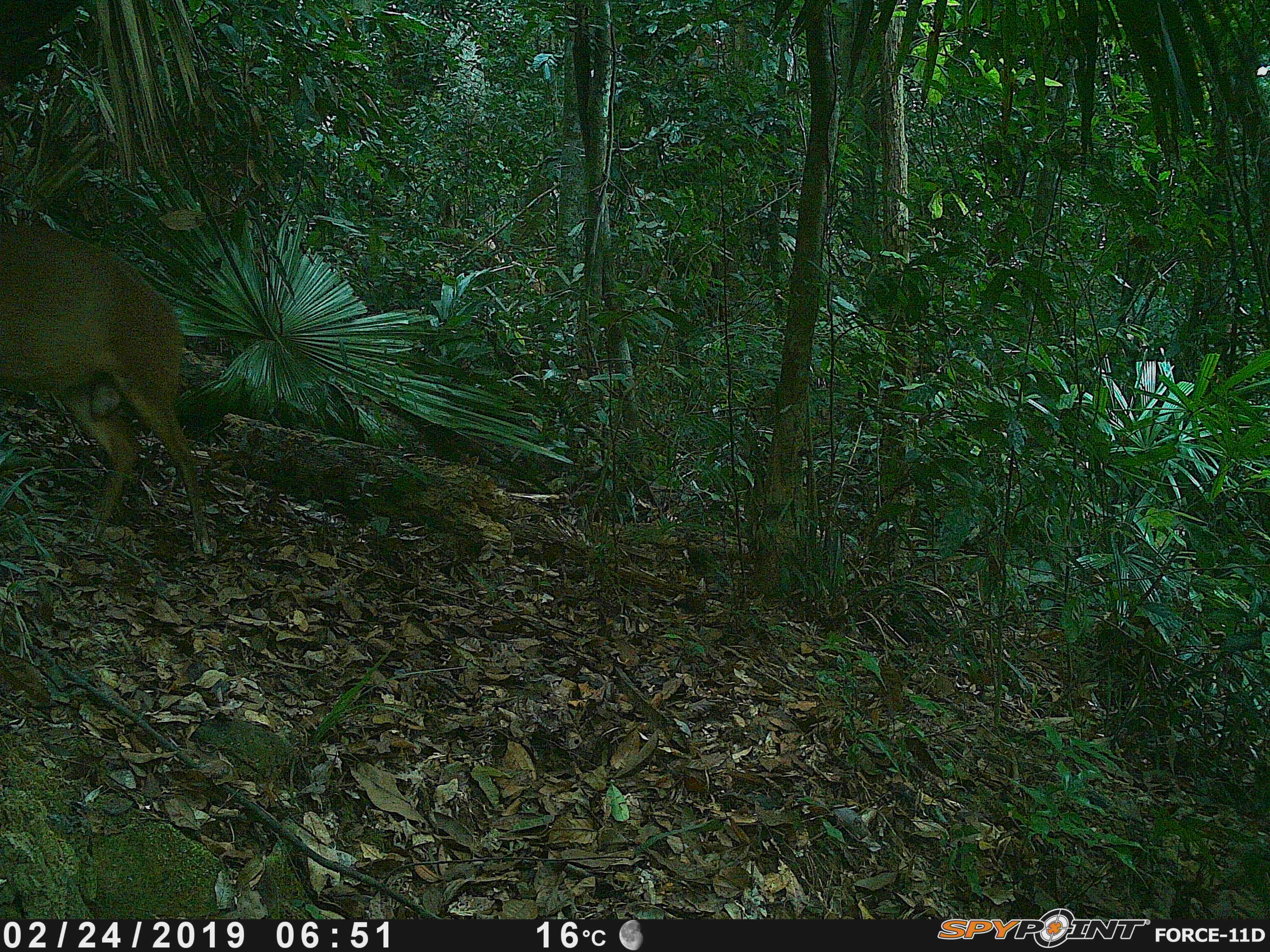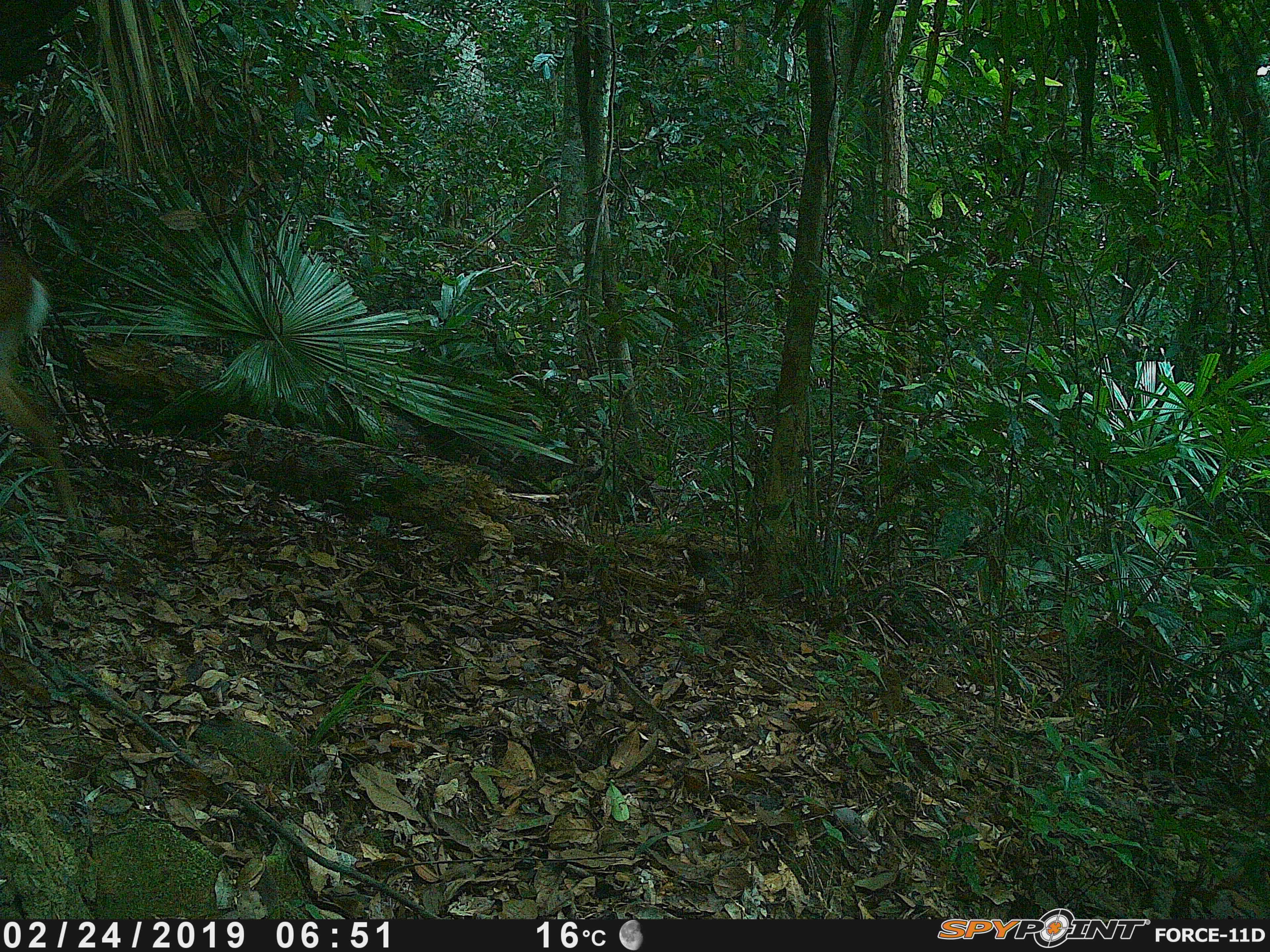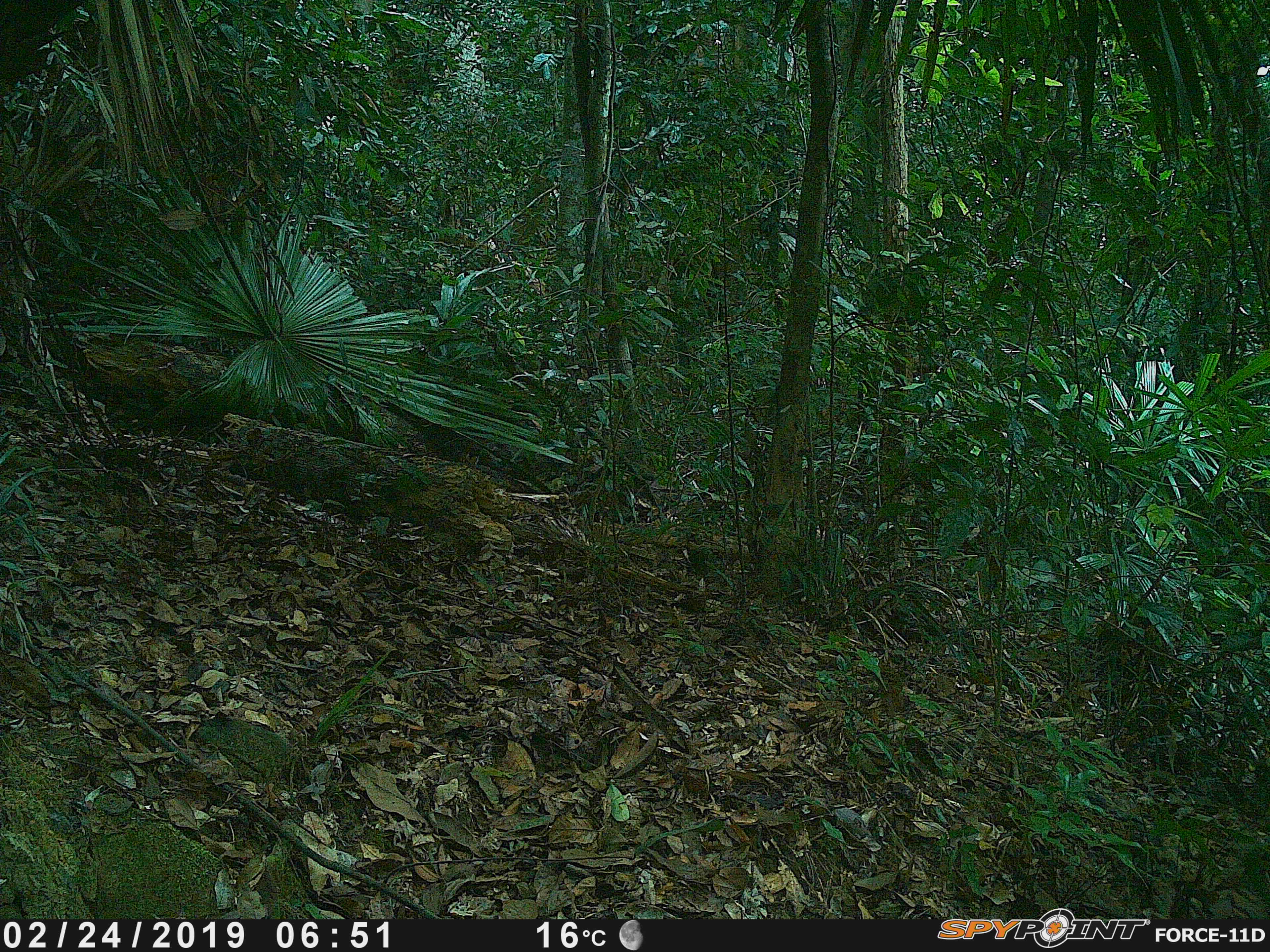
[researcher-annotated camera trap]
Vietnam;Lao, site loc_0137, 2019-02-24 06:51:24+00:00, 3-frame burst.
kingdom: Animalia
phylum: Chordata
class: Mammalia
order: Artiodactyla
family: Cervidae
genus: Muntiacus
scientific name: Muntiacus vuquangensis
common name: large-antlered muntjac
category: large antlered muntjac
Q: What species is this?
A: Large antlered muntjac (large-antlered muntjac) (Muntiacus vuquangensis).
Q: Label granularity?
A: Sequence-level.